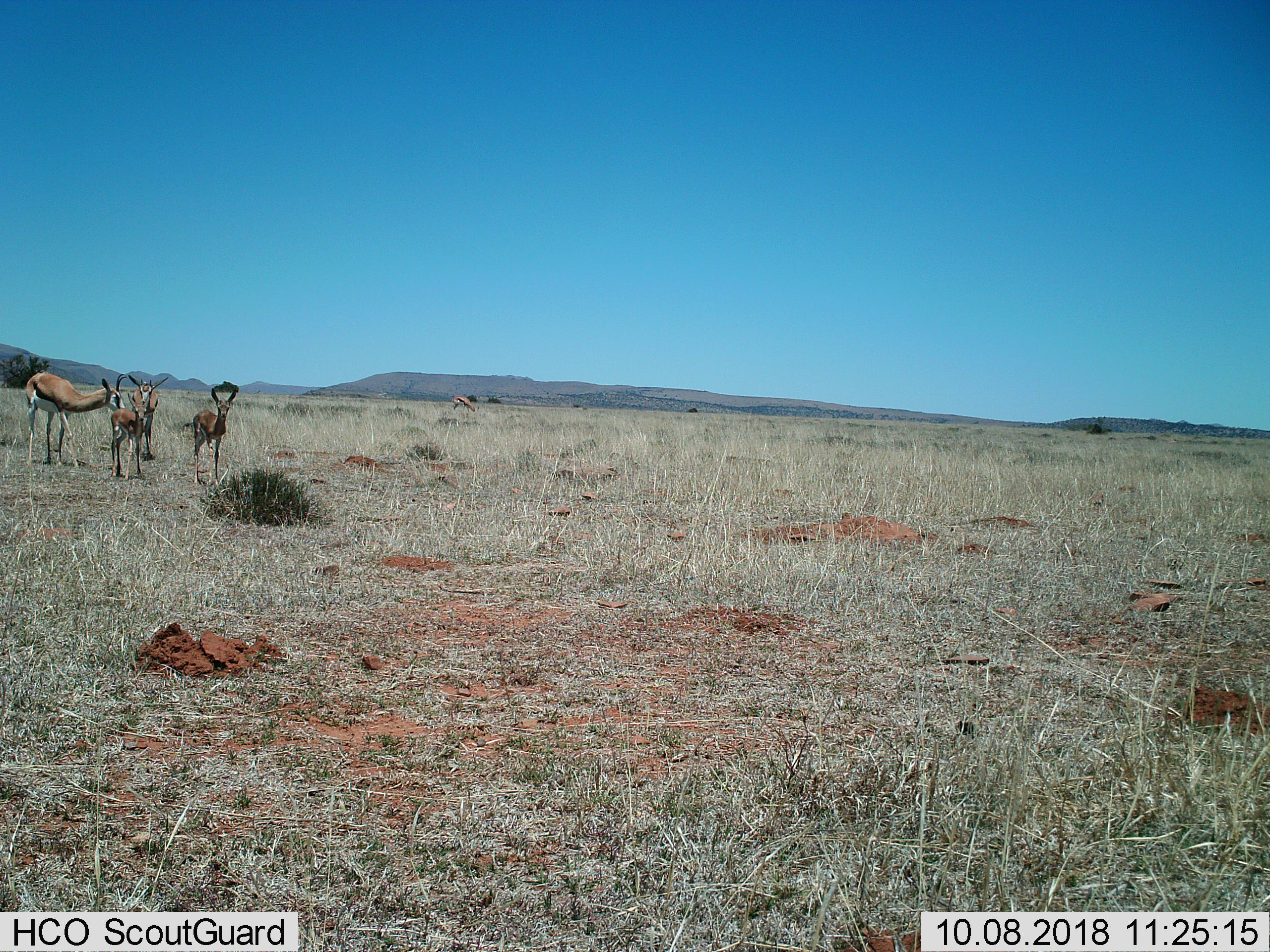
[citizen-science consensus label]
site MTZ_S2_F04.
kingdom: Animalia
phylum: Chordata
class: Mammalia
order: Artiodactyla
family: Bovidae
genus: Antidorcas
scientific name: Antidorcas marsupialis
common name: springbok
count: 5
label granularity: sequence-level